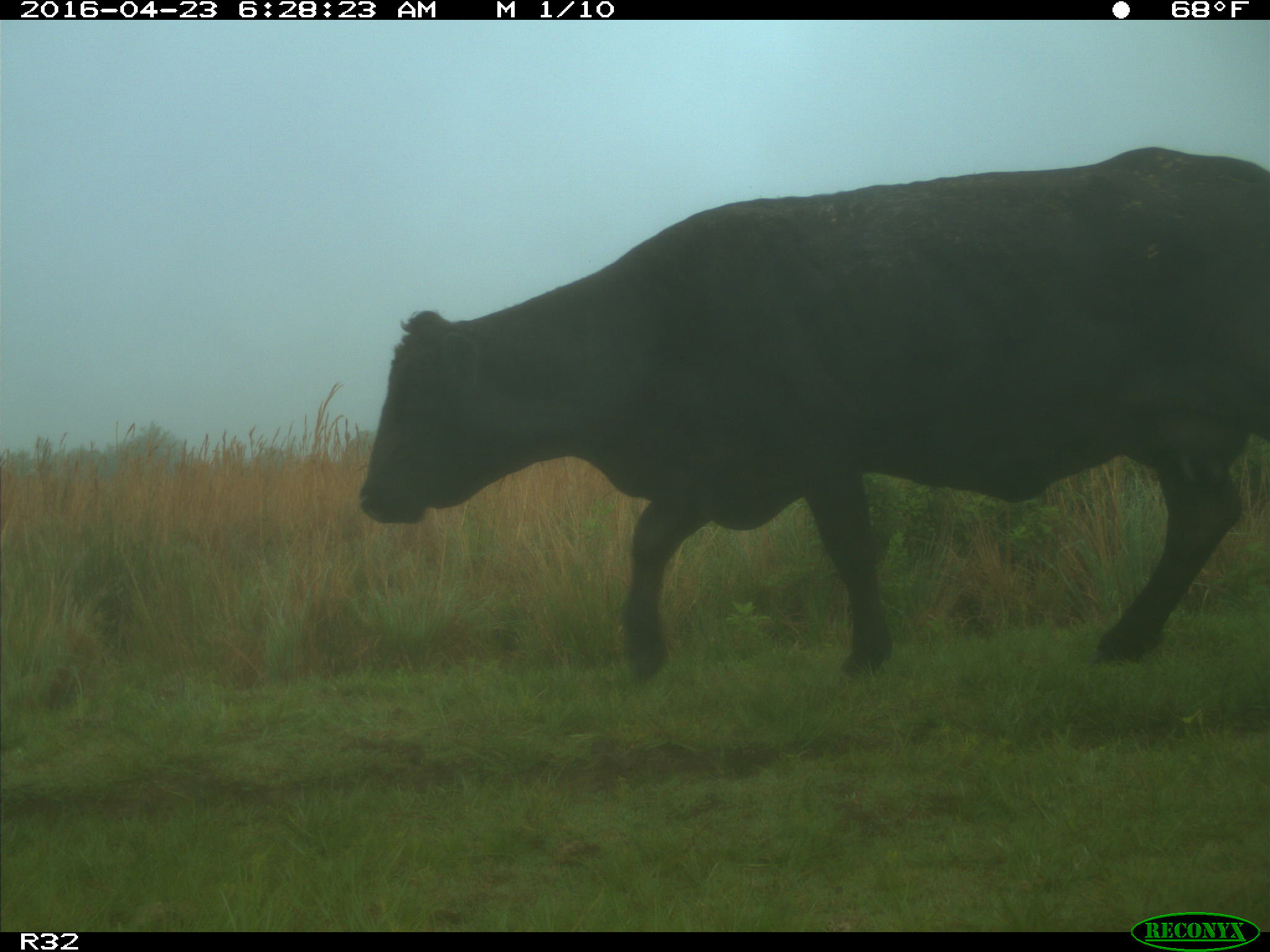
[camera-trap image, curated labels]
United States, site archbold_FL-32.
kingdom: Animalia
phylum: Chordata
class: Mammalia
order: Artiodactyla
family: Bovidae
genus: Bos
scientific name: Bos taurus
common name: domestic cow